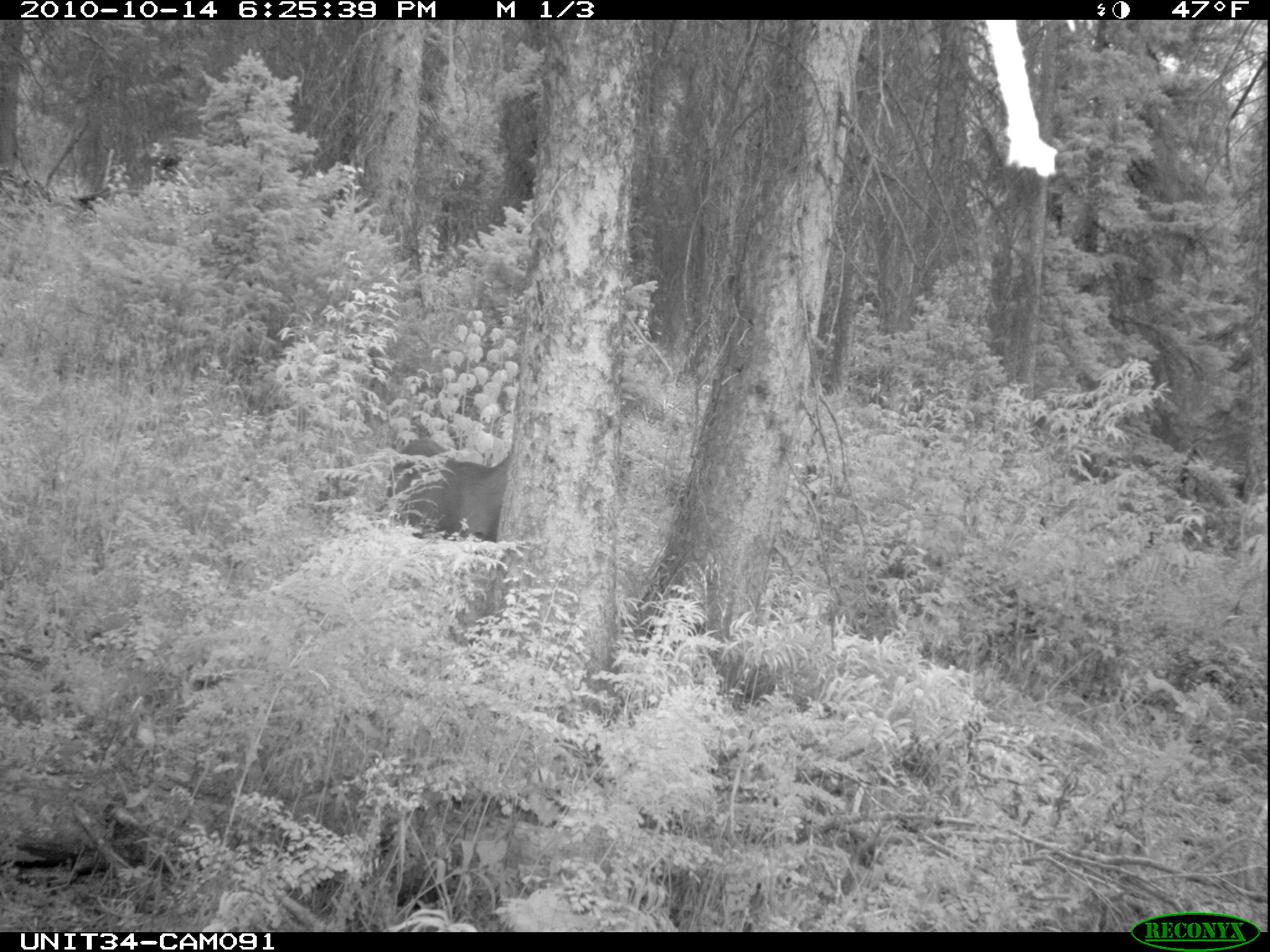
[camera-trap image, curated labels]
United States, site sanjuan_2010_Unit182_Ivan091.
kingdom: Animalia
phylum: Chordata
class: Mammalia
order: Artiodactyla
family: Cervidae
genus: Odocoileus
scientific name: Odocoileus hemionus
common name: mule deer